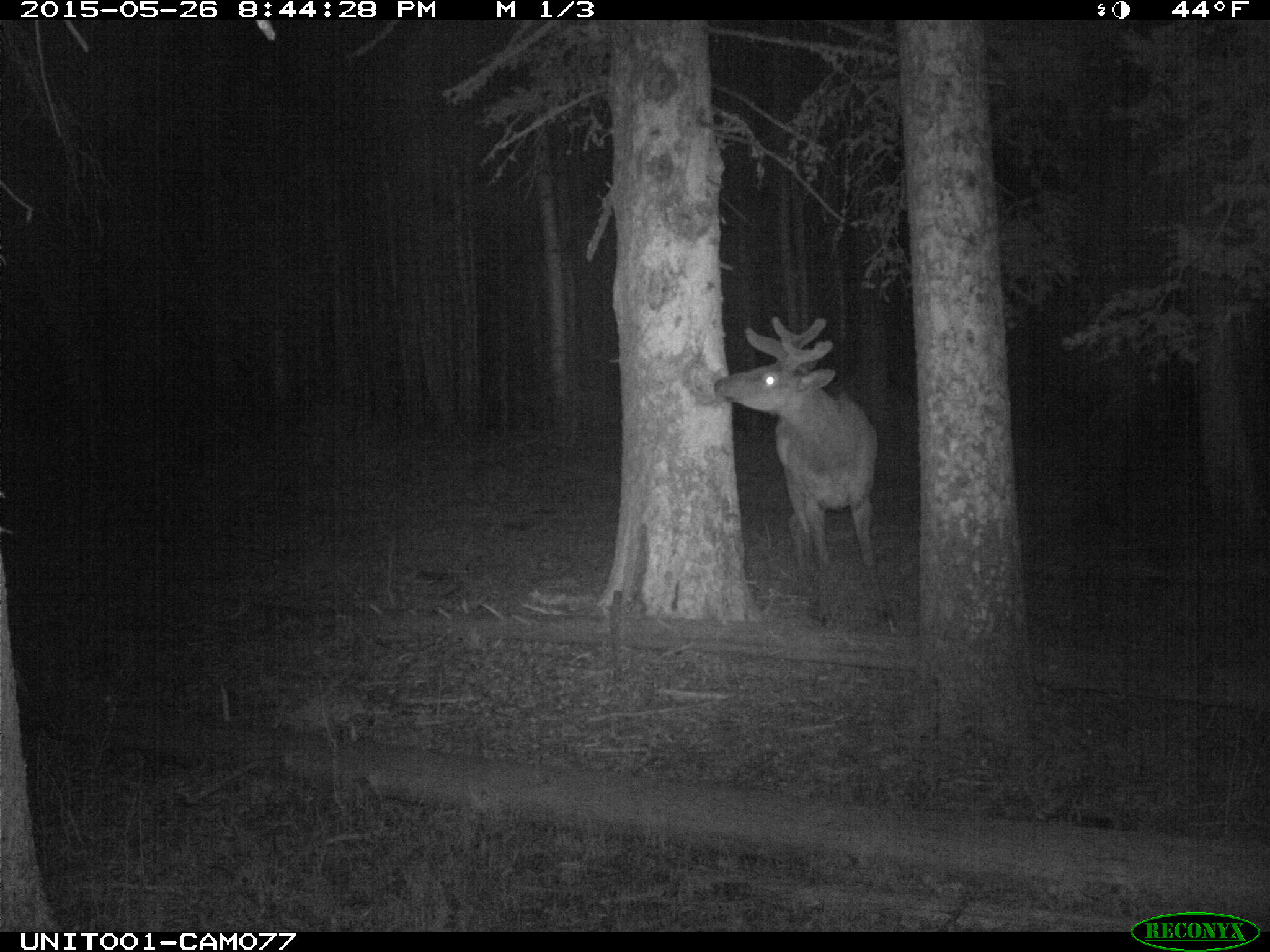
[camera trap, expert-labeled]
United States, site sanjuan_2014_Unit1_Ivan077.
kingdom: Animalia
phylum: Chordata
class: Mammalia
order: Artiodactyla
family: Cervidae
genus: Cervus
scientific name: Cervus elaphus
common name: red deer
Cervus elaphus (red deer).